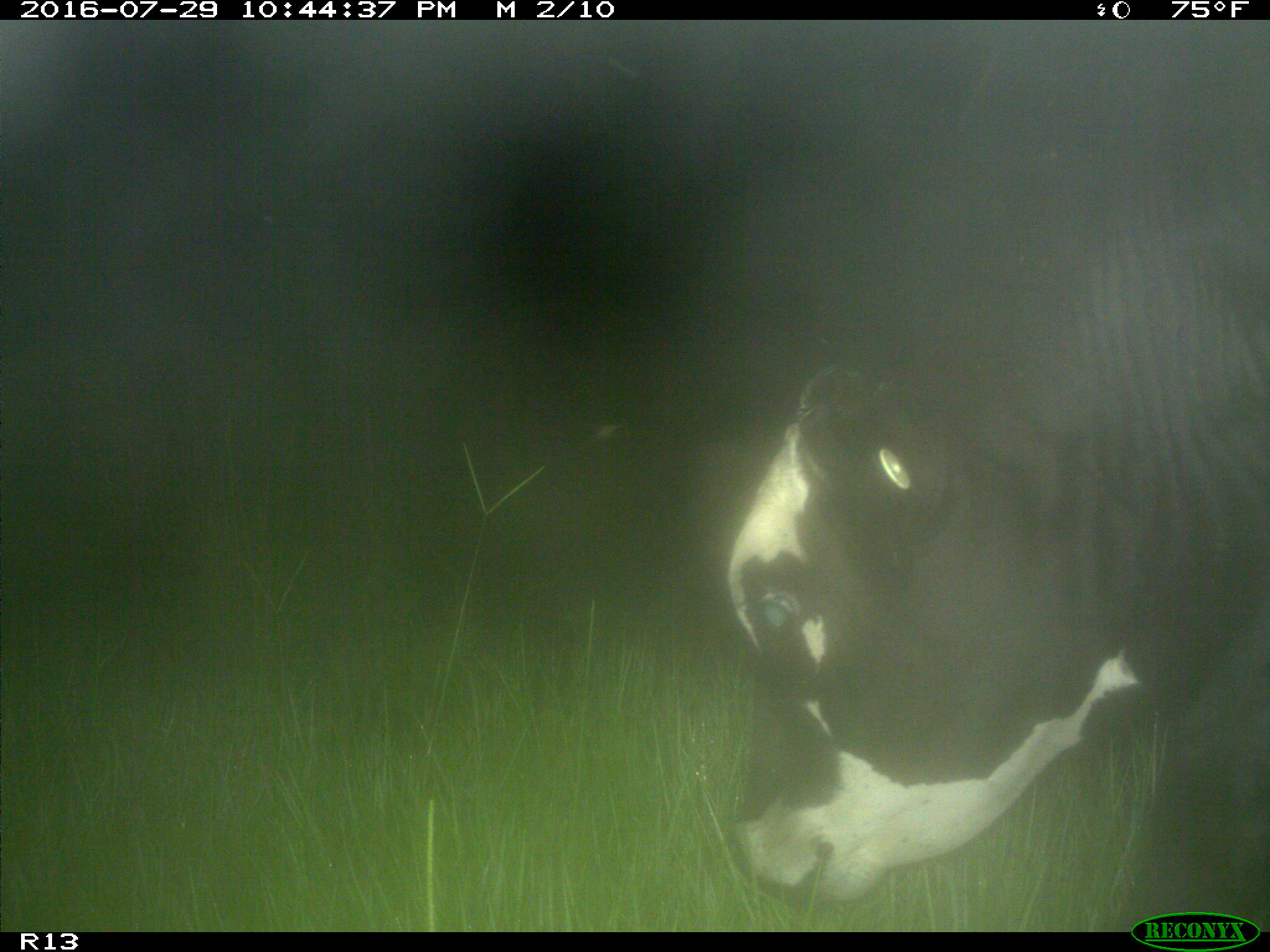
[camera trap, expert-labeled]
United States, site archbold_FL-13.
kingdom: Animalia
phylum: Chordata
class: Mammalia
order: Artiodactyla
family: Bovidae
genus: Bos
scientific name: Bos taurus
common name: domestic cow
Bos taurus (domestic cow).